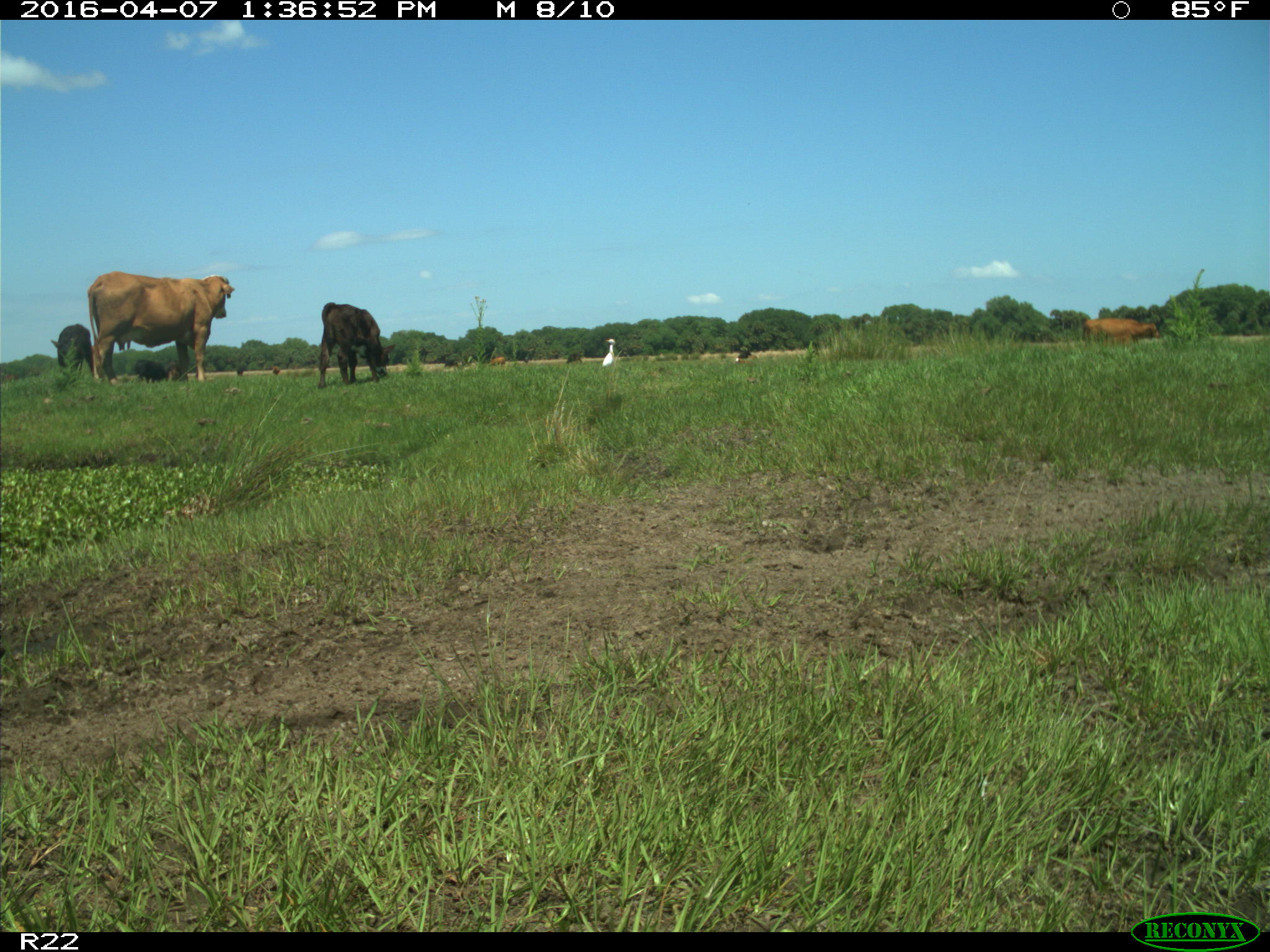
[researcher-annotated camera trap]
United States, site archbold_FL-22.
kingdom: Animalia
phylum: Chordata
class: Mammalia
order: Artiodactyla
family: Bovidae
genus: Bos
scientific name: Bos taurus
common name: domestic cow